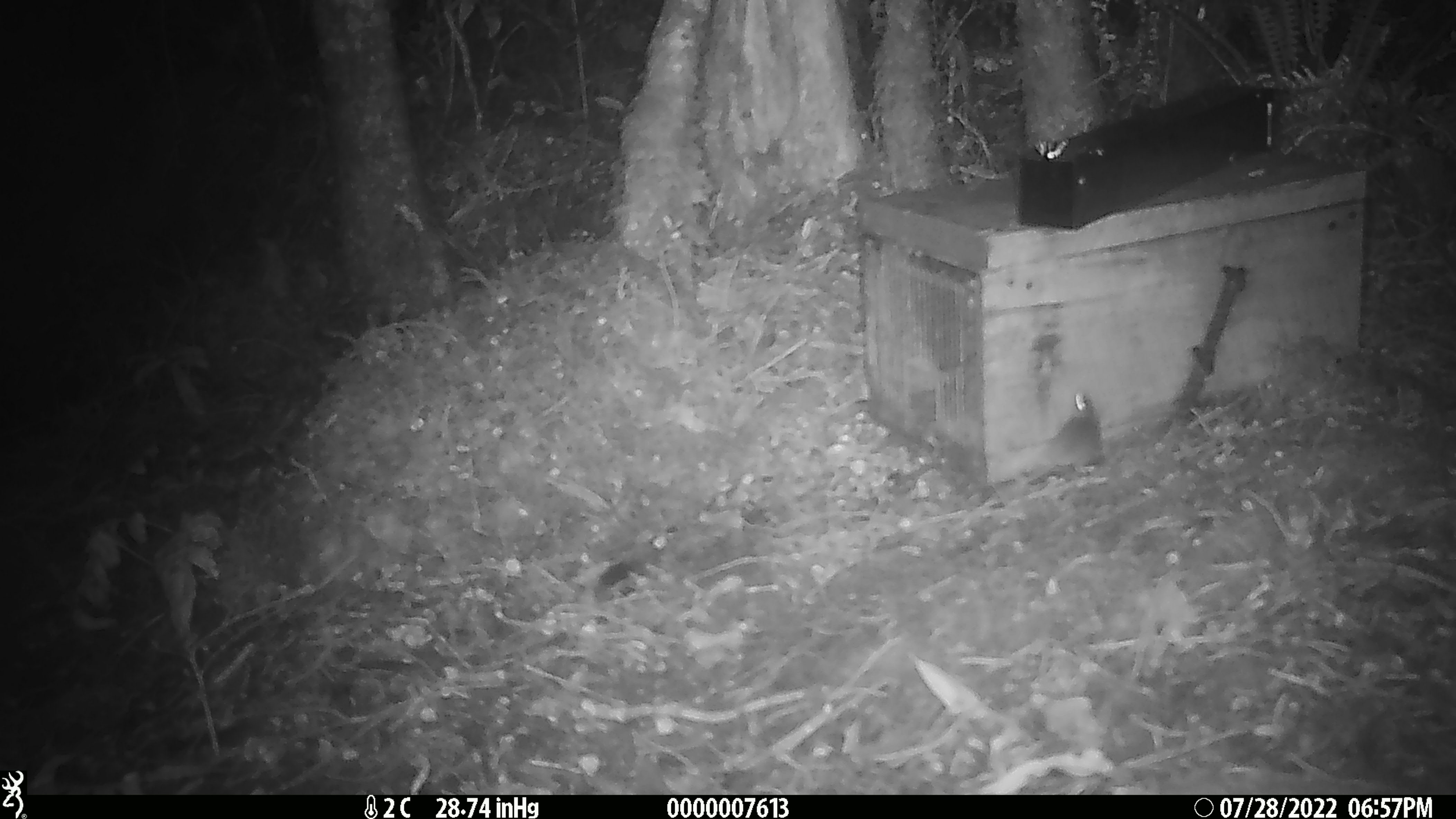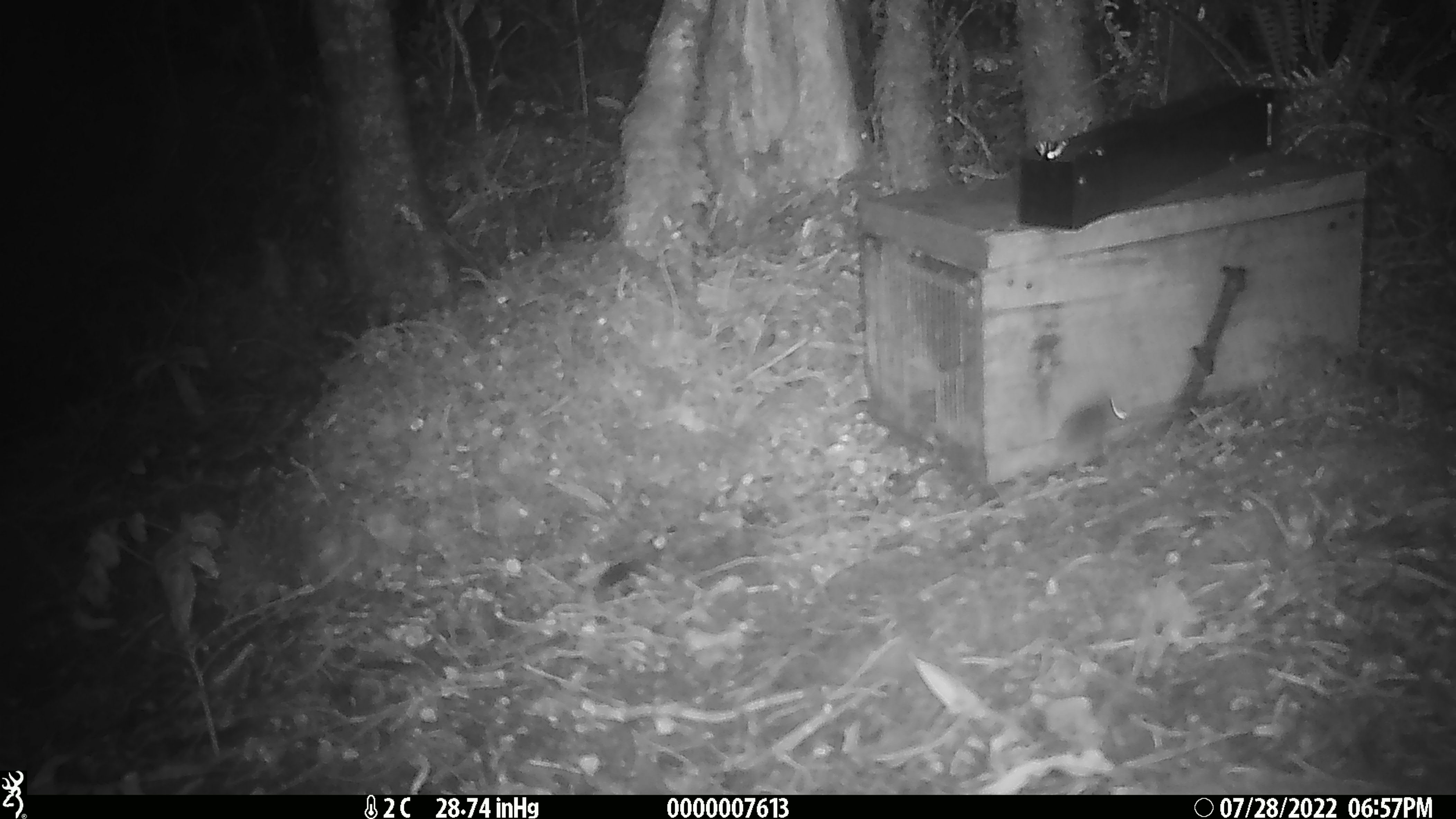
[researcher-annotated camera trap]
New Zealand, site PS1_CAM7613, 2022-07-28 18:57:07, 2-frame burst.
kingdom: Animalia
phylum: Chordata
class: Mammalia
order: Rodentia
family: Muridae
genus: Mus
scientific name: Mus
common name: mouse